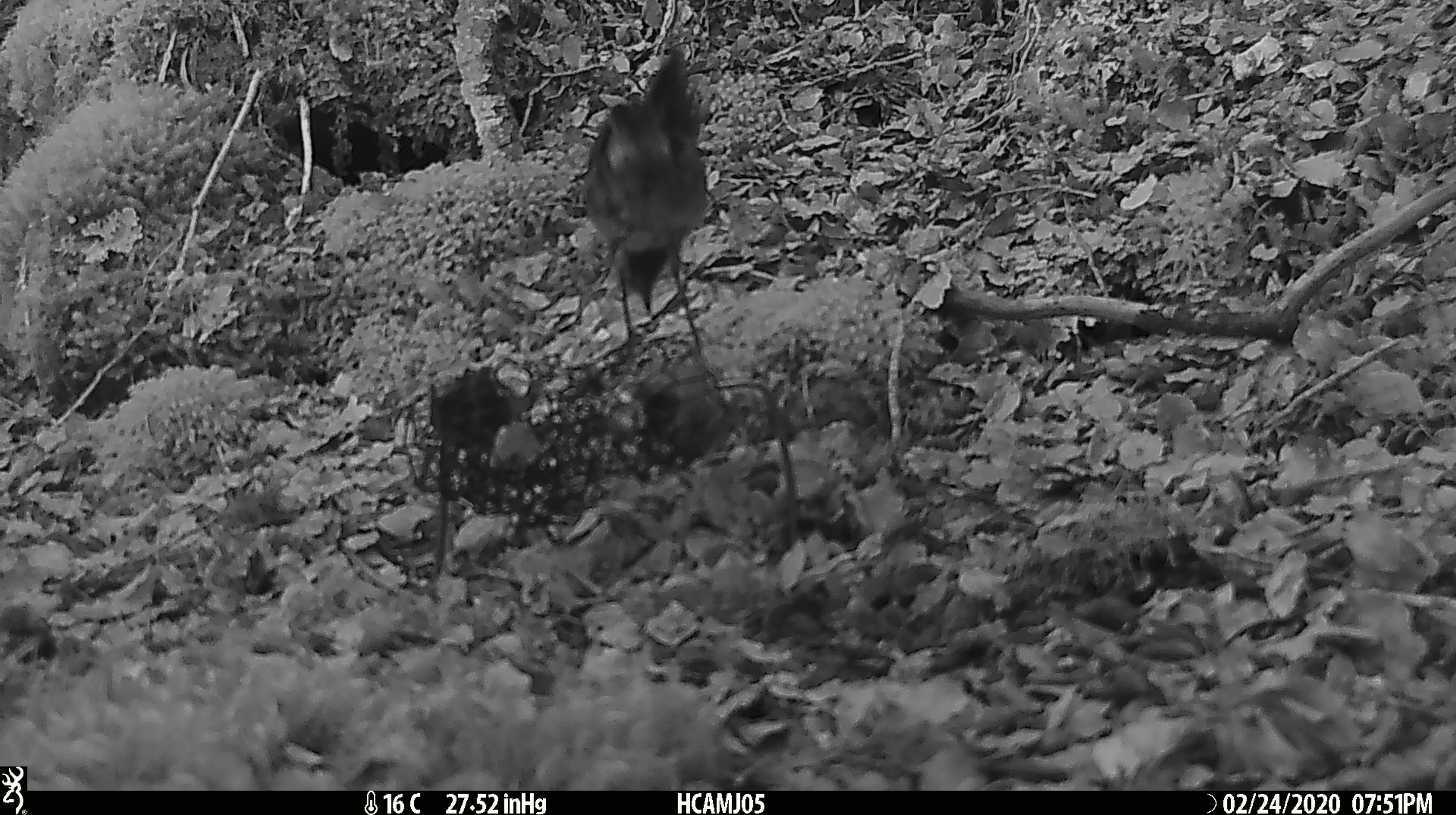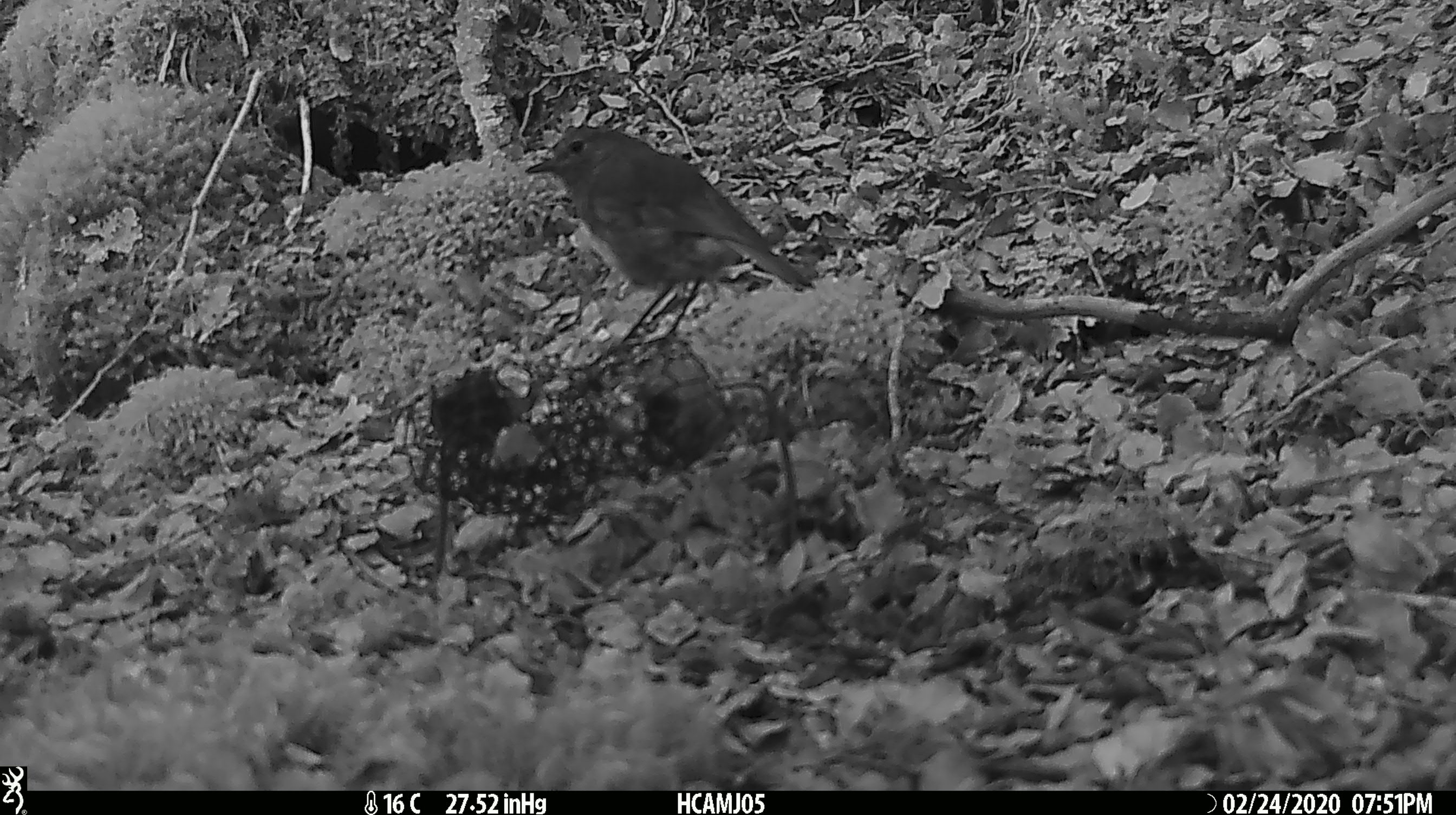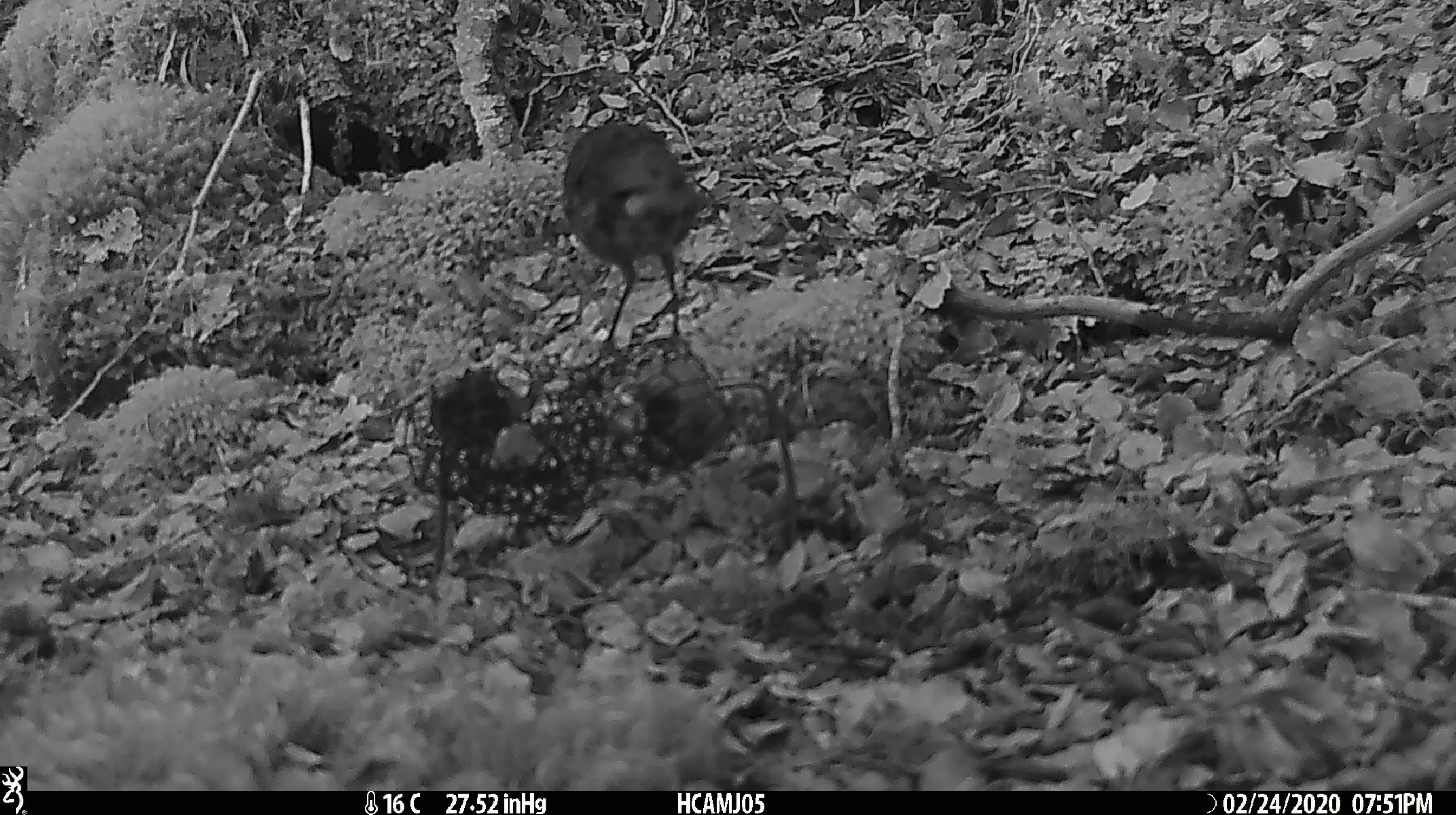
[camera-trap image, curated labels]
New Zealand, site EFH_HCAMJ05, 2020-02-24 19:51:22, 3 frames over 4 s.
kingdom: Animalia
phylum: Chordata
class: Aves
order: Passeriformes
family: Petroicidae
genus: Petroica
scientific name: Petroica australis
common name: new zealand robin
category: robin